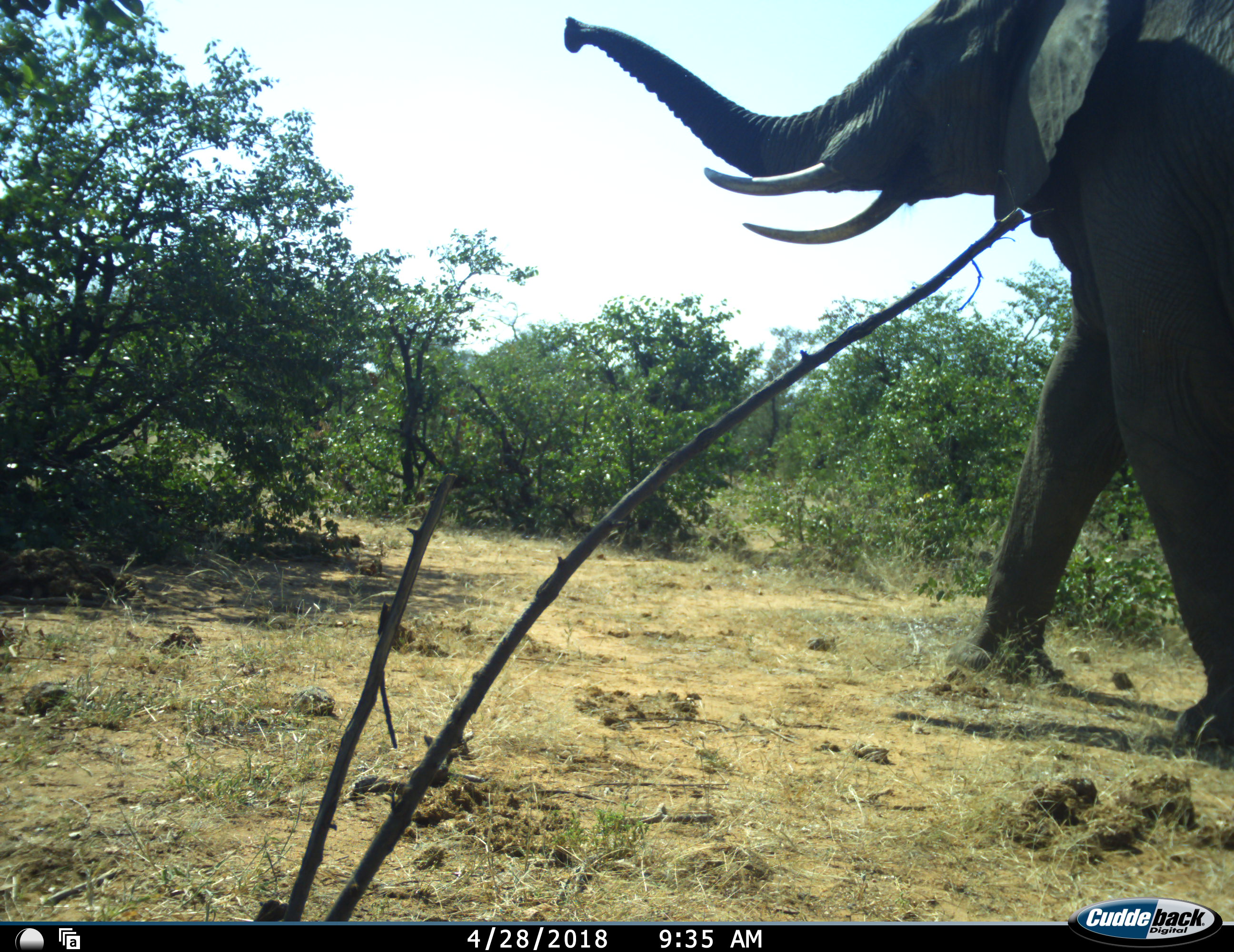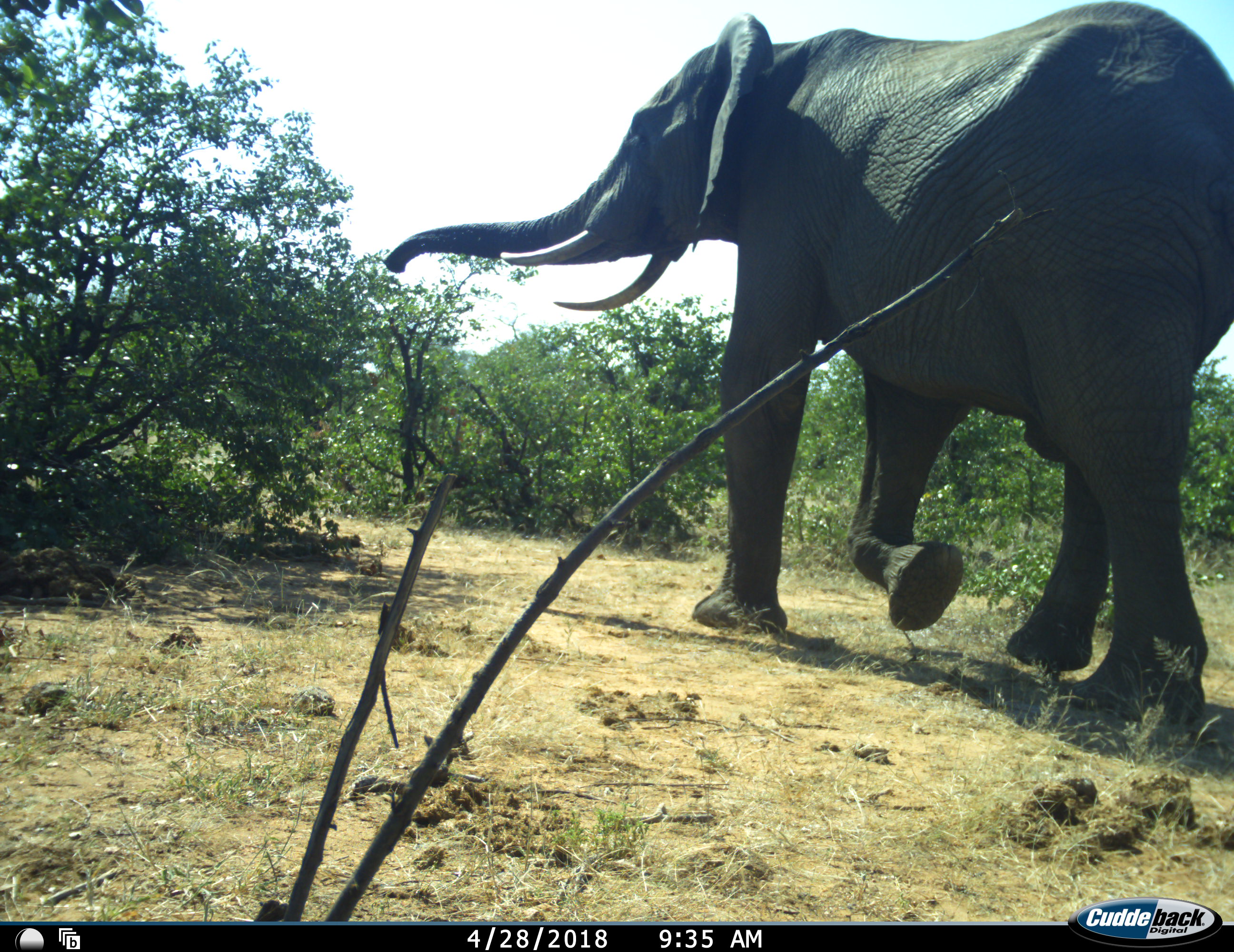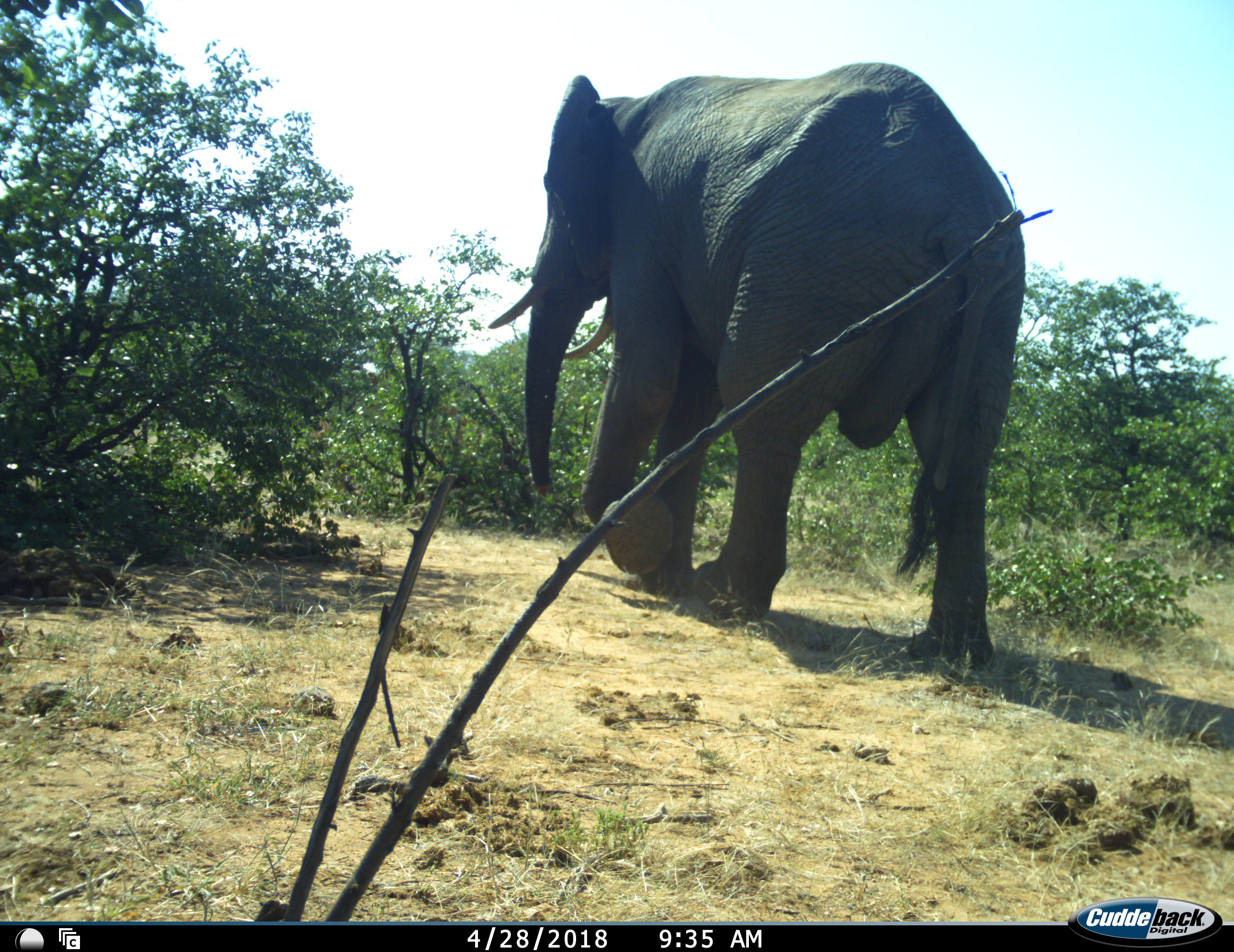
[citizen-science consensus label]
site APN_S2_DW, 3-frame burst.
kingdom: Animalia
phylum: Chordata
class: Mammalia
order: Proboscidea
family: Elephantidae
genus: Loxodonta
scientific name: Loxodonta africana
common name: african bush elephant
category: elephant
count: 1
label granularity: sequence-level